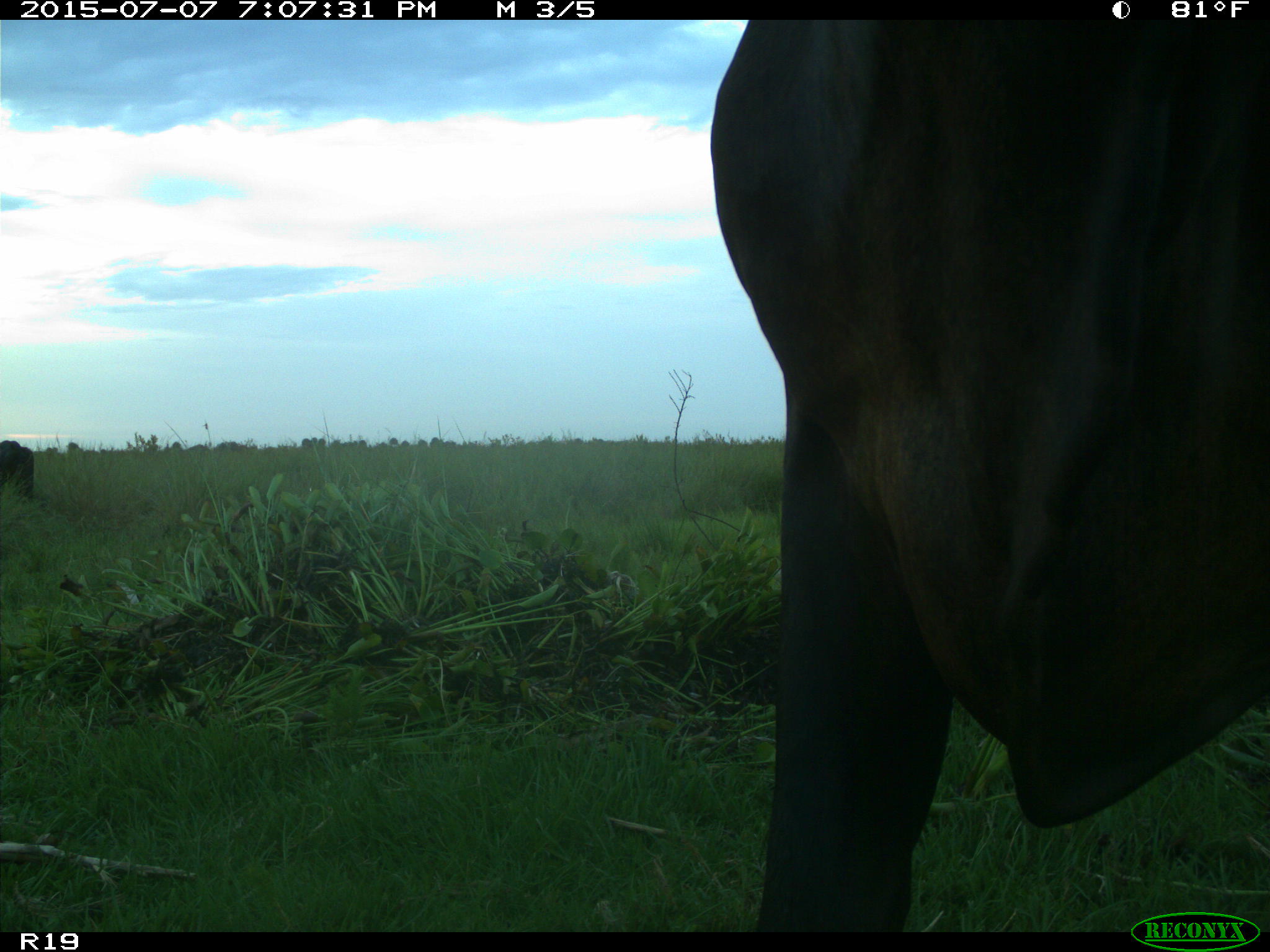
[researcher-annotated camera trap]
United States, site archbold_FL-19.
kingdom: Animalia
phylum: Chordata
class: Mammalia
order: Artiodactyla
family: Bovidae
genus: Bos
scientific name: Bos taurus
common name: domestic cow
Bos taurus (domestic cow).